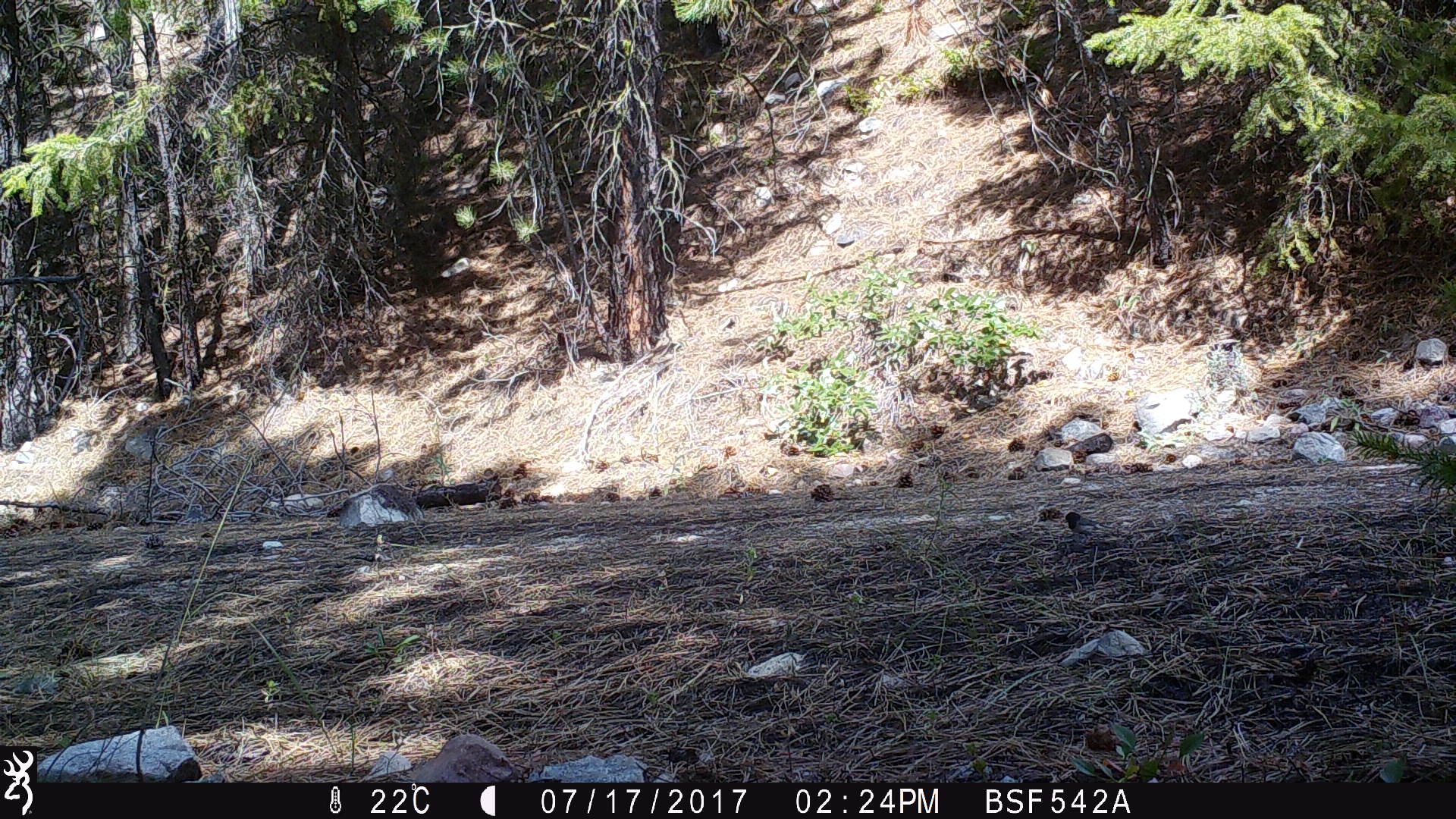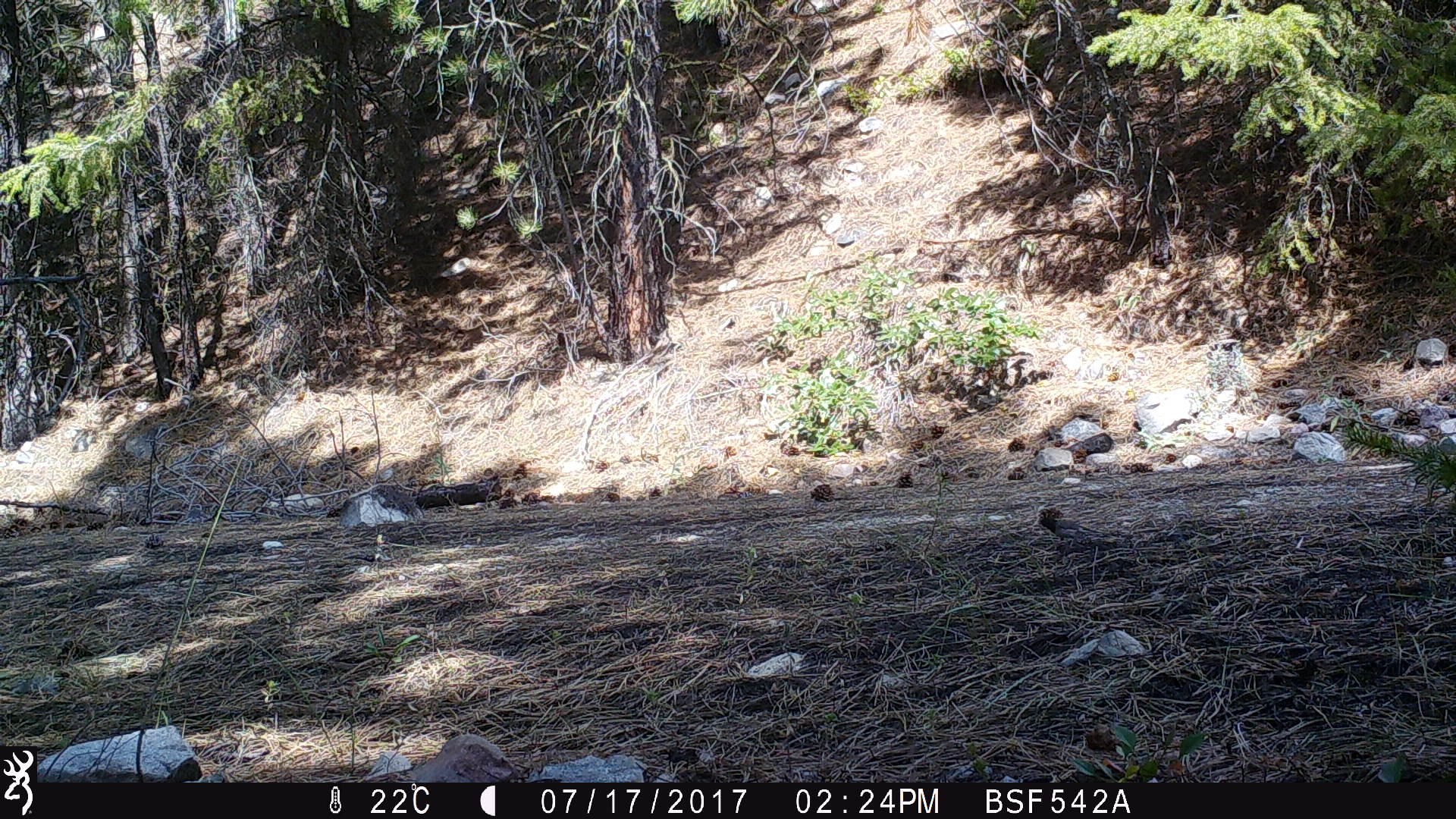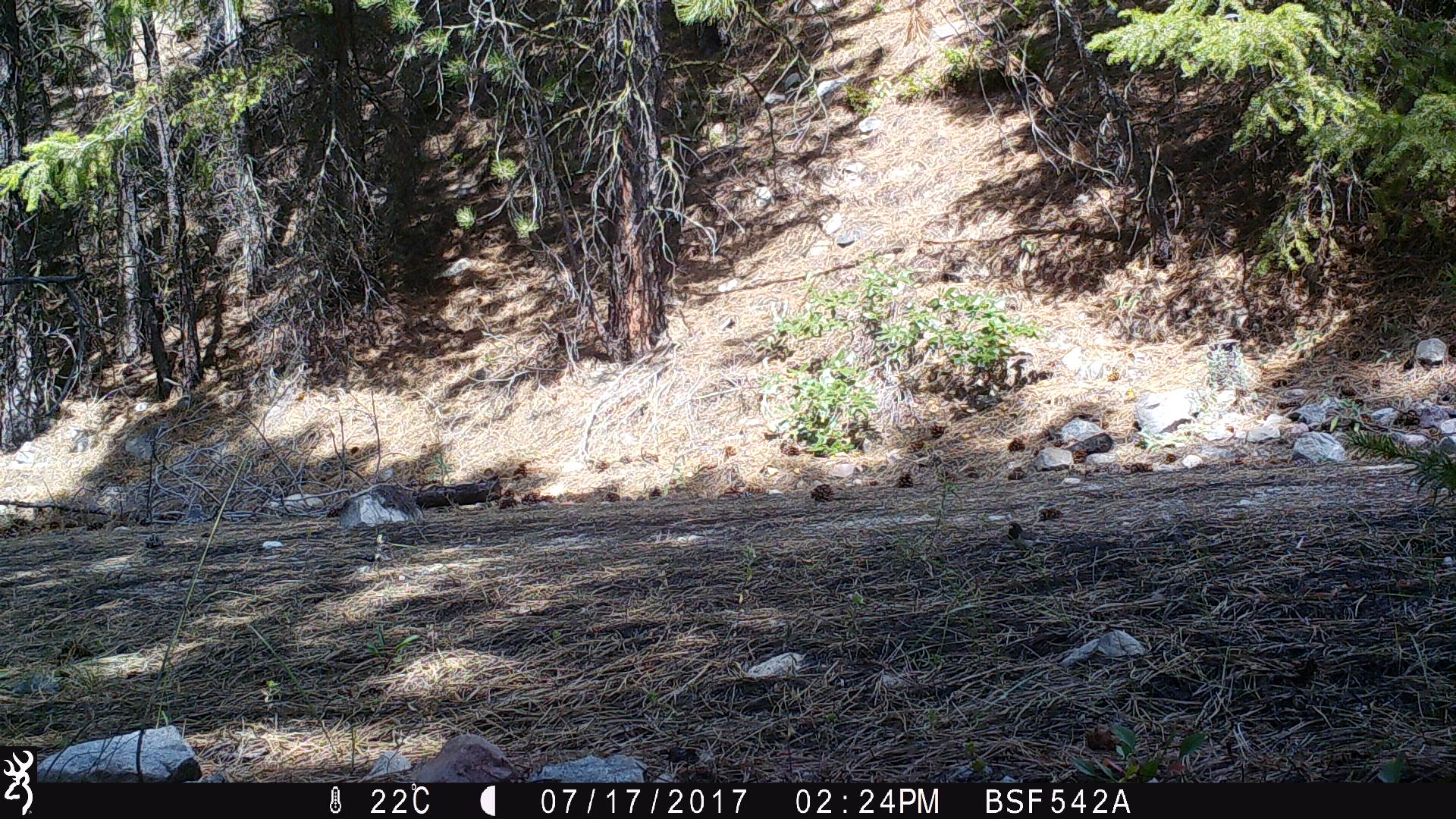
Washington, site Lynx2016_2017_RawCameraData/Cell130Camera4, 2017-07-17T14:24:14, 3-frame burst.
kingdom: Animalia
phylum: Chordata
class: Aves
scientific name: Aves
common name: birds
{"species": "Aves (birds)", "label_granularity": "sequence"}